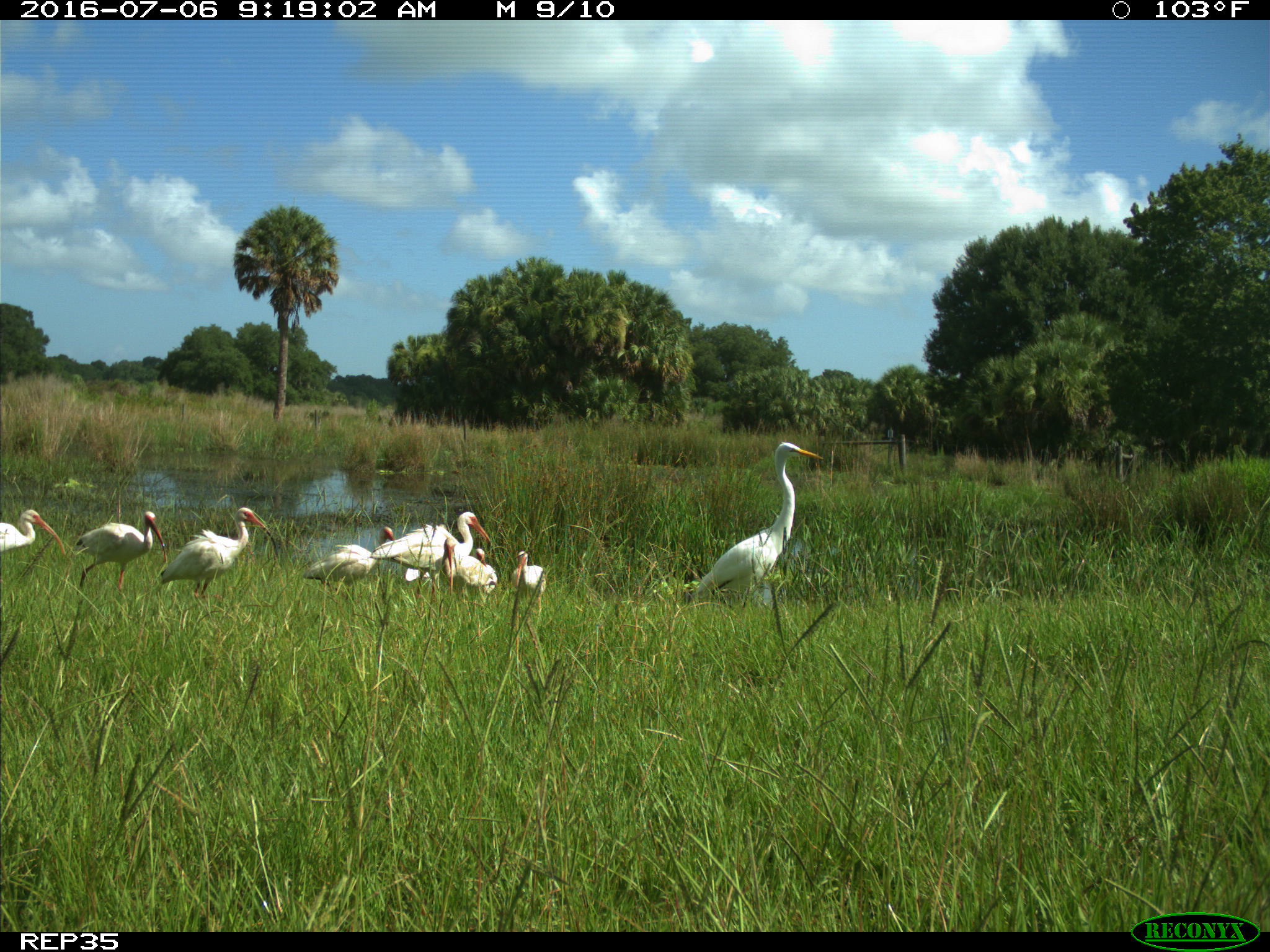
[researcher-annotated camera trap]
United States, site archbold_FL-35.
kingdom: Animalia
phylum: Chordata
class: Aves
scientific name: Aves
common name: birds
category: unidentified bird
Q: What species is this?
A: Unidentified bird (birds) (Aves).